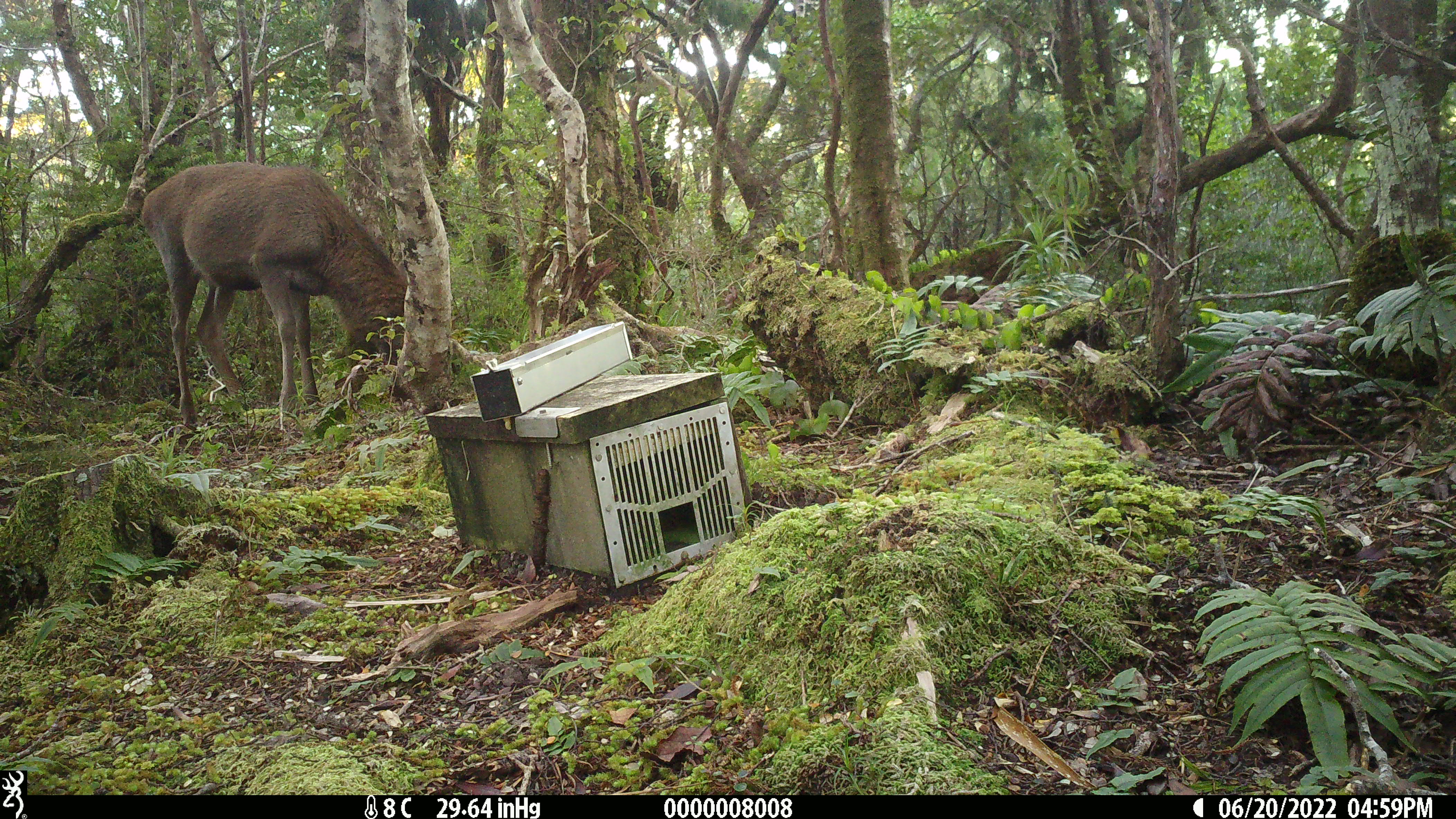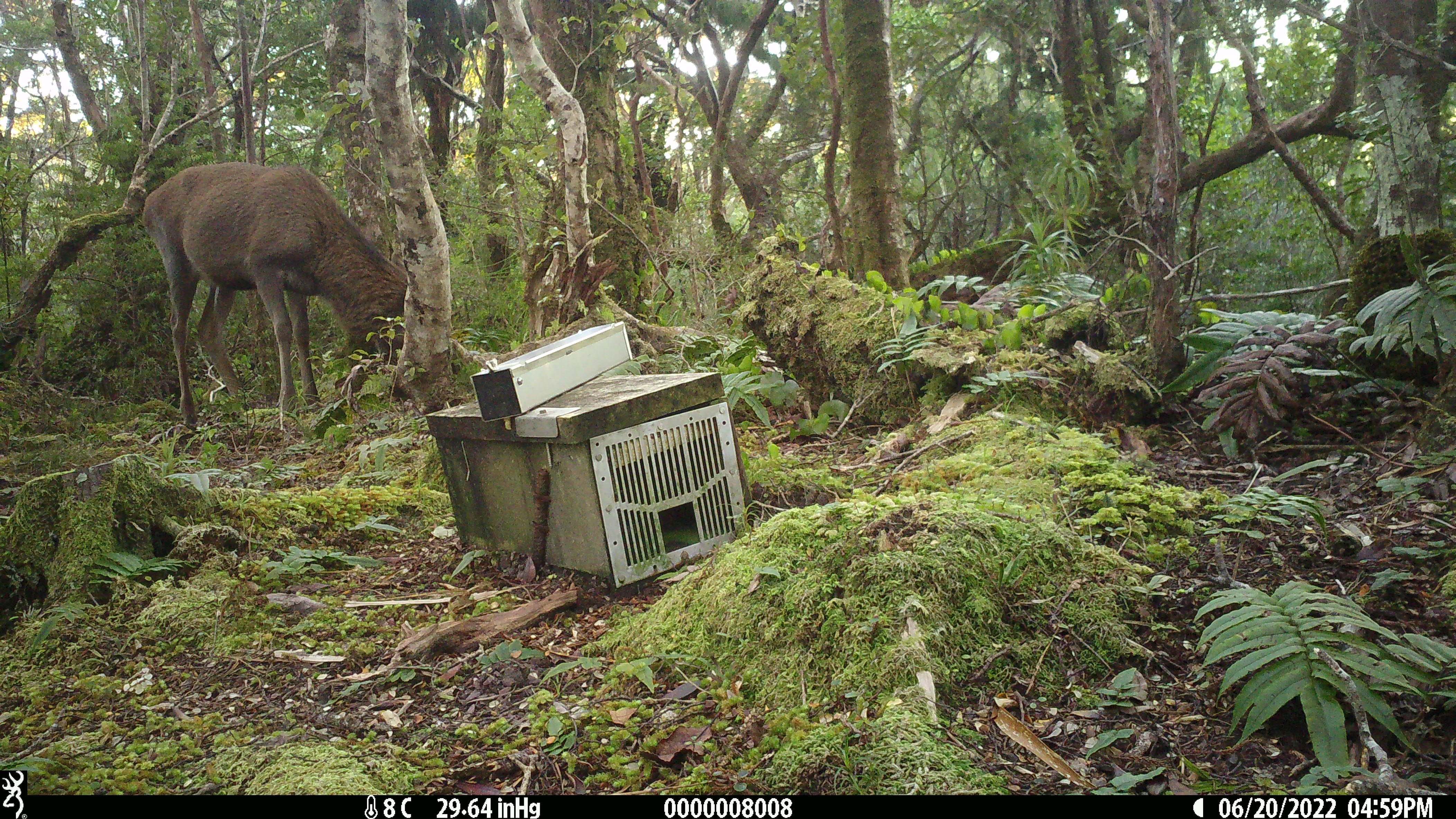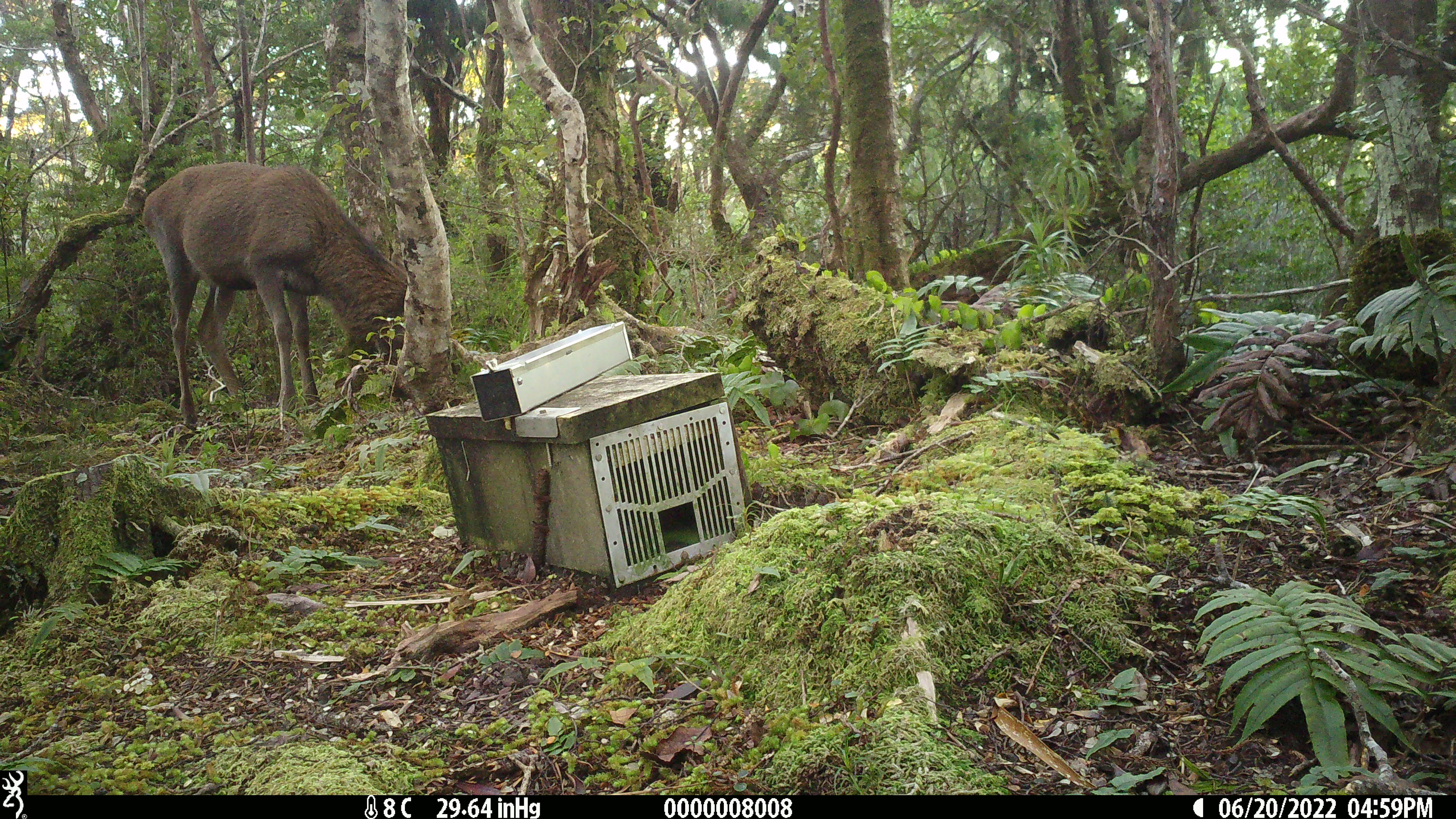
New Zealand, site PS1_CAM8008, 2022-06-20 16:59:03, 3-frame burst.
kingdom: Animalia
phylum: Chordata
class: Mammalia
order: Artiodactyla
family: Cervidae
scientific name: Cervidae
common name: deer